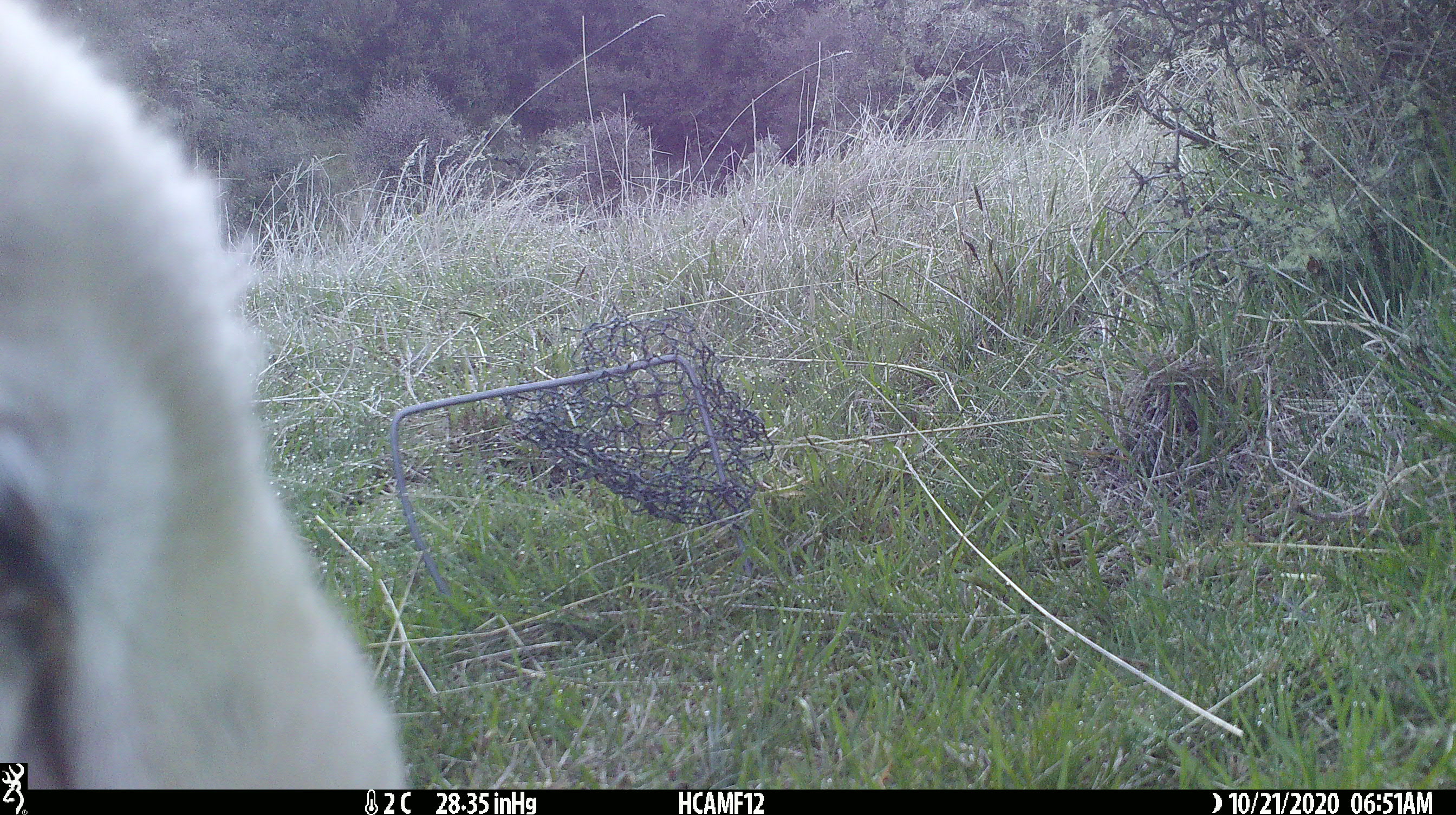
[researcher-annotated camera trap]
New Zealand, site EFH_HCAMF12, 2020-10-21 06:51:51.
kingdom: Animalia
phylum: Chordata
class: Mammalia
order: Artiodactyla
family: Bovidae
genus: Ovis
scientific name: Ovis aries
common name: domestic sheep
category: sheep